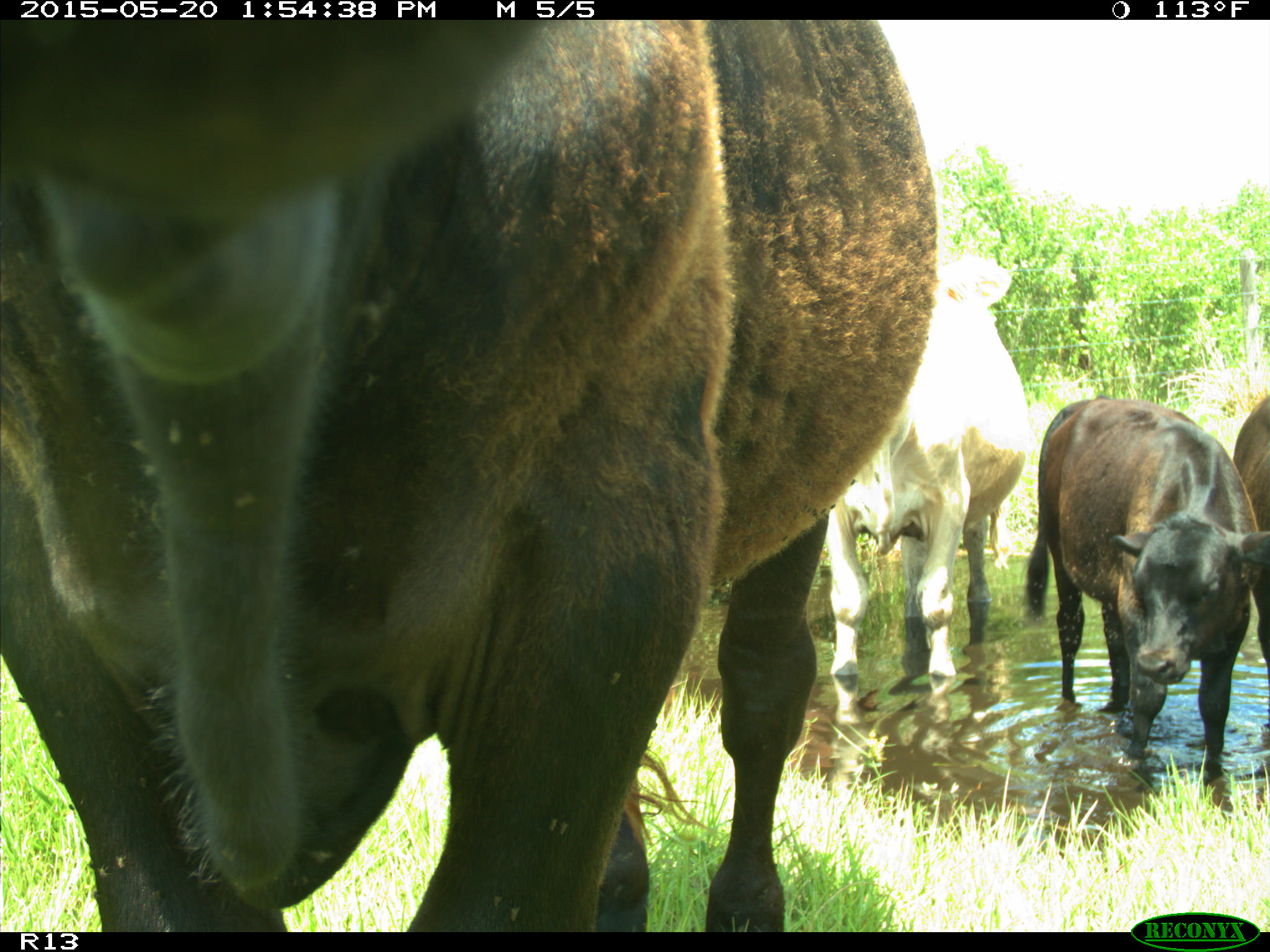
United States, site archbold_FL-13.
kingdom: Animalia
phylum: Chordata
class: Mammalia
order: Artiodactyla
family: Bovidae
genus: Bos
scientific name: Bos taurus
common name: domestic cow